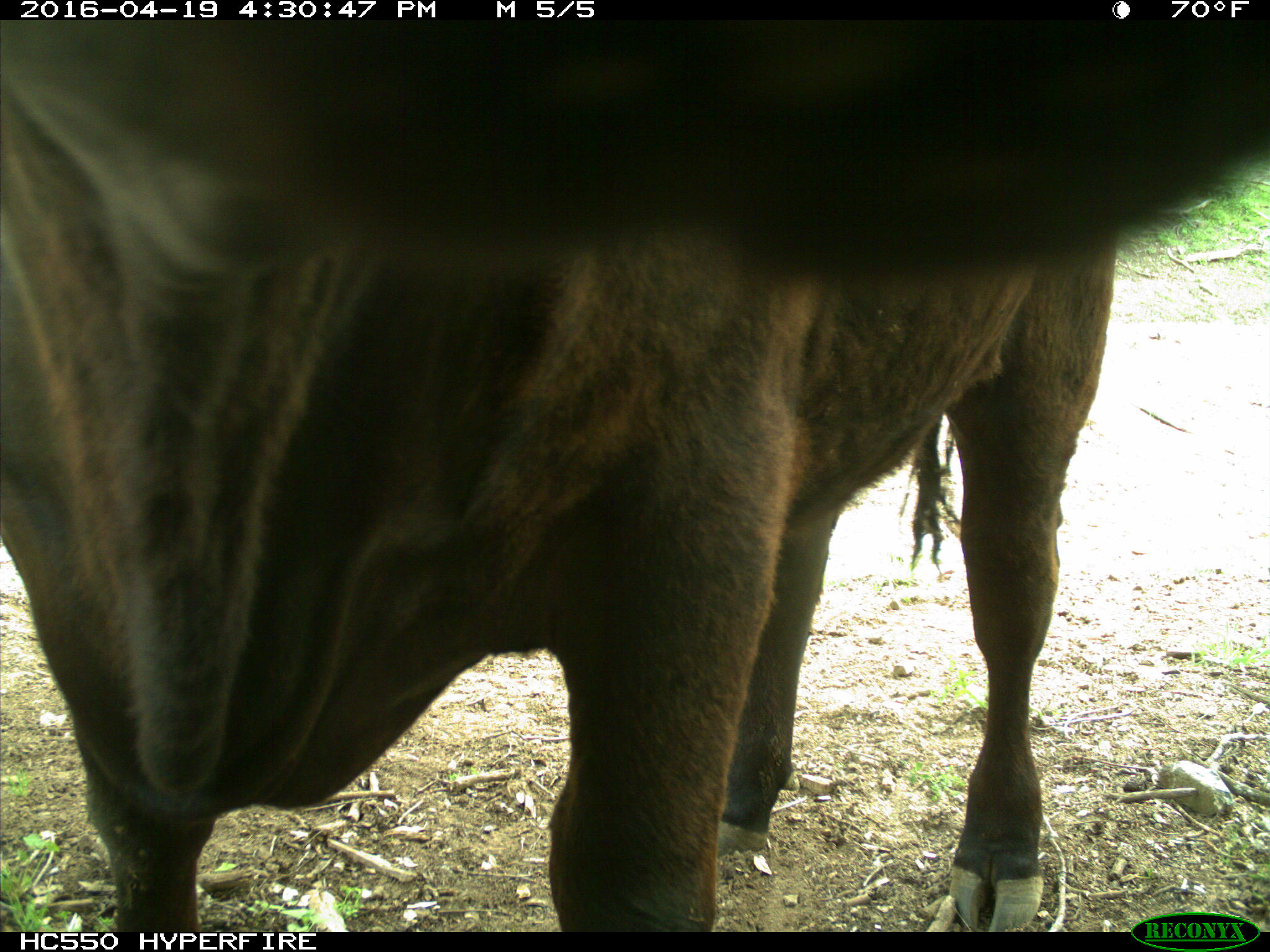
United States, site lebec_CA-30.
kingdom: Animalia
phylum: Chordata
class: Mammalia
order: Artiodactyla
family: Bovidae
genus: Bos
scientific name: Bos taurus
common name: domestic cow